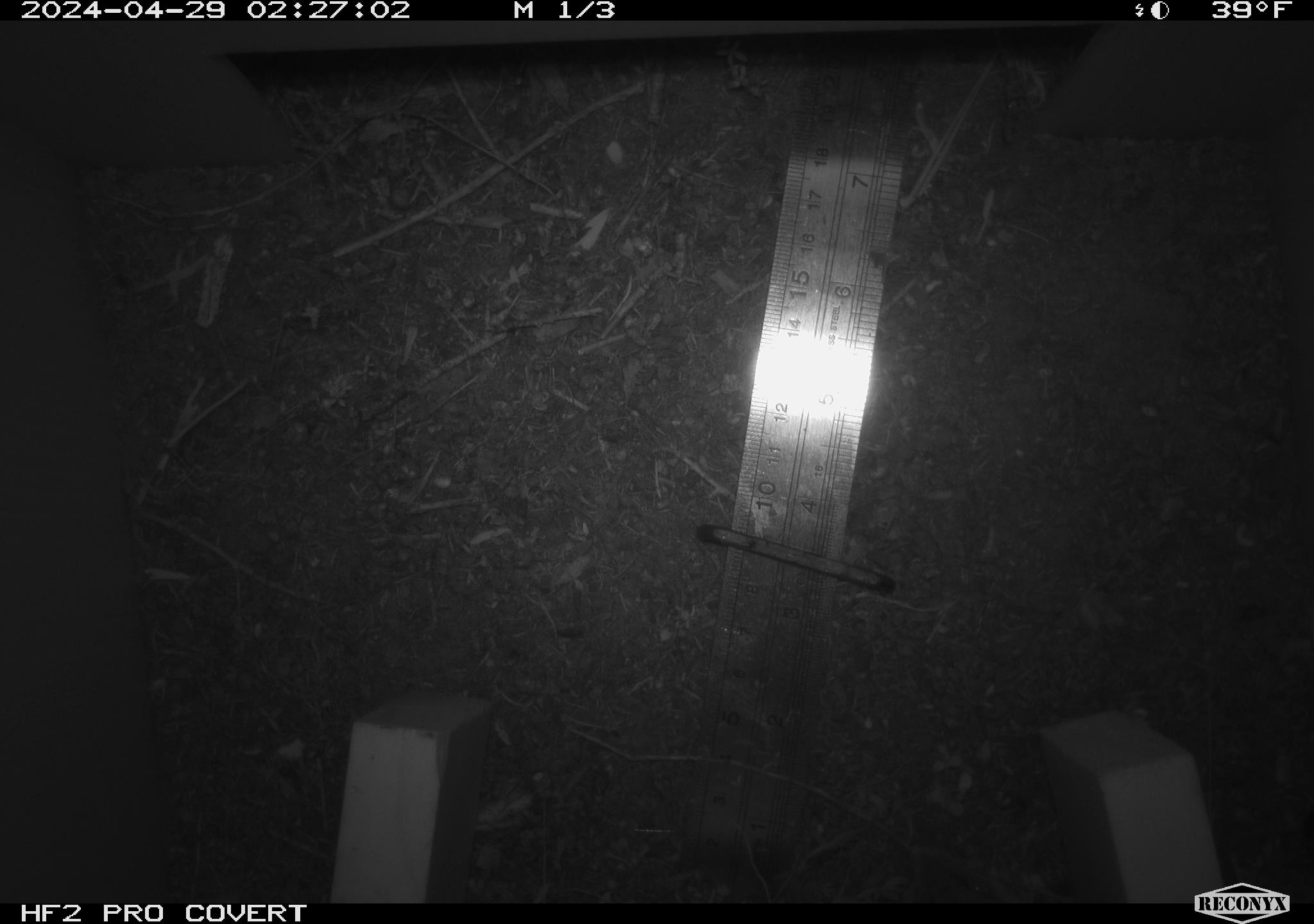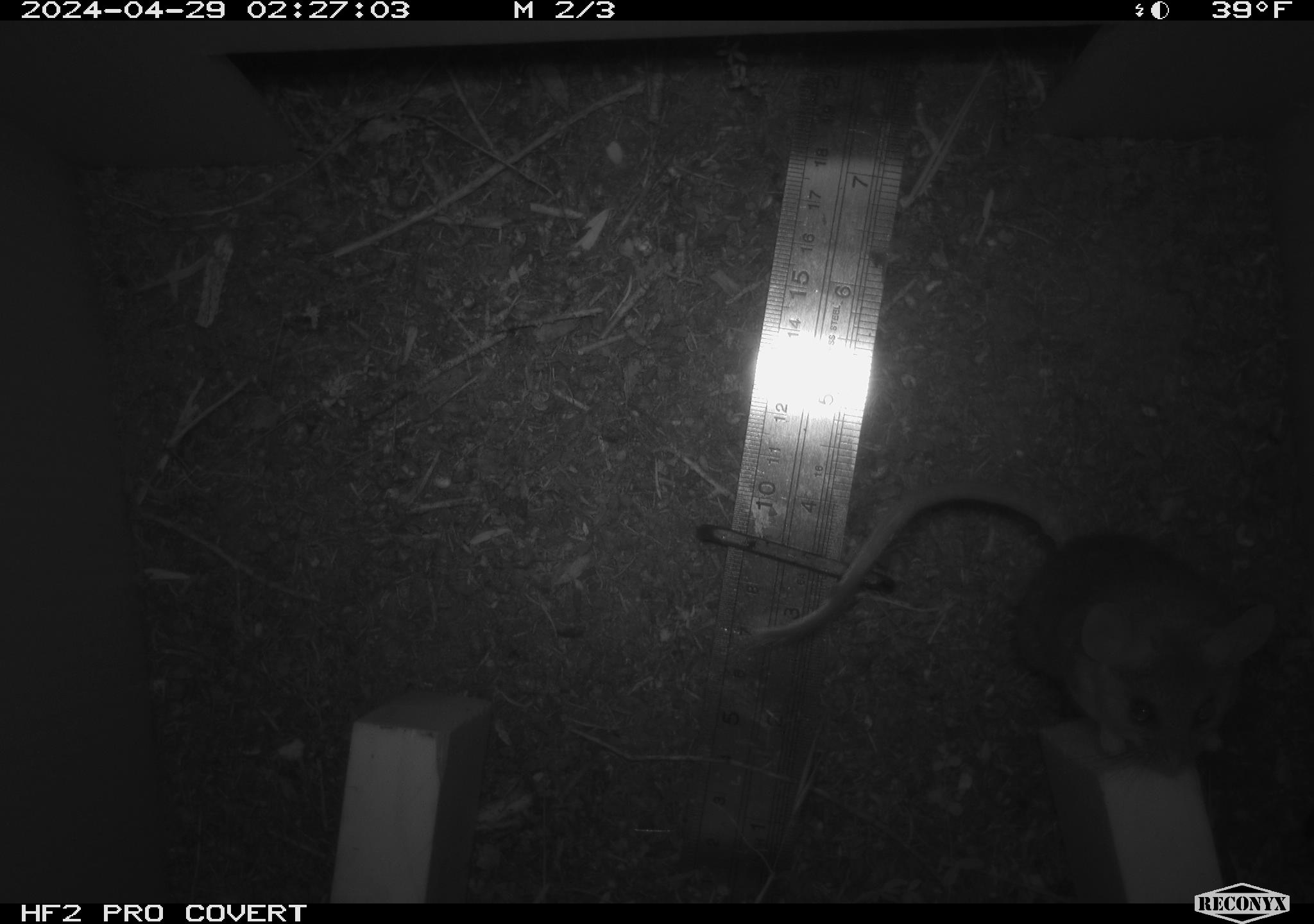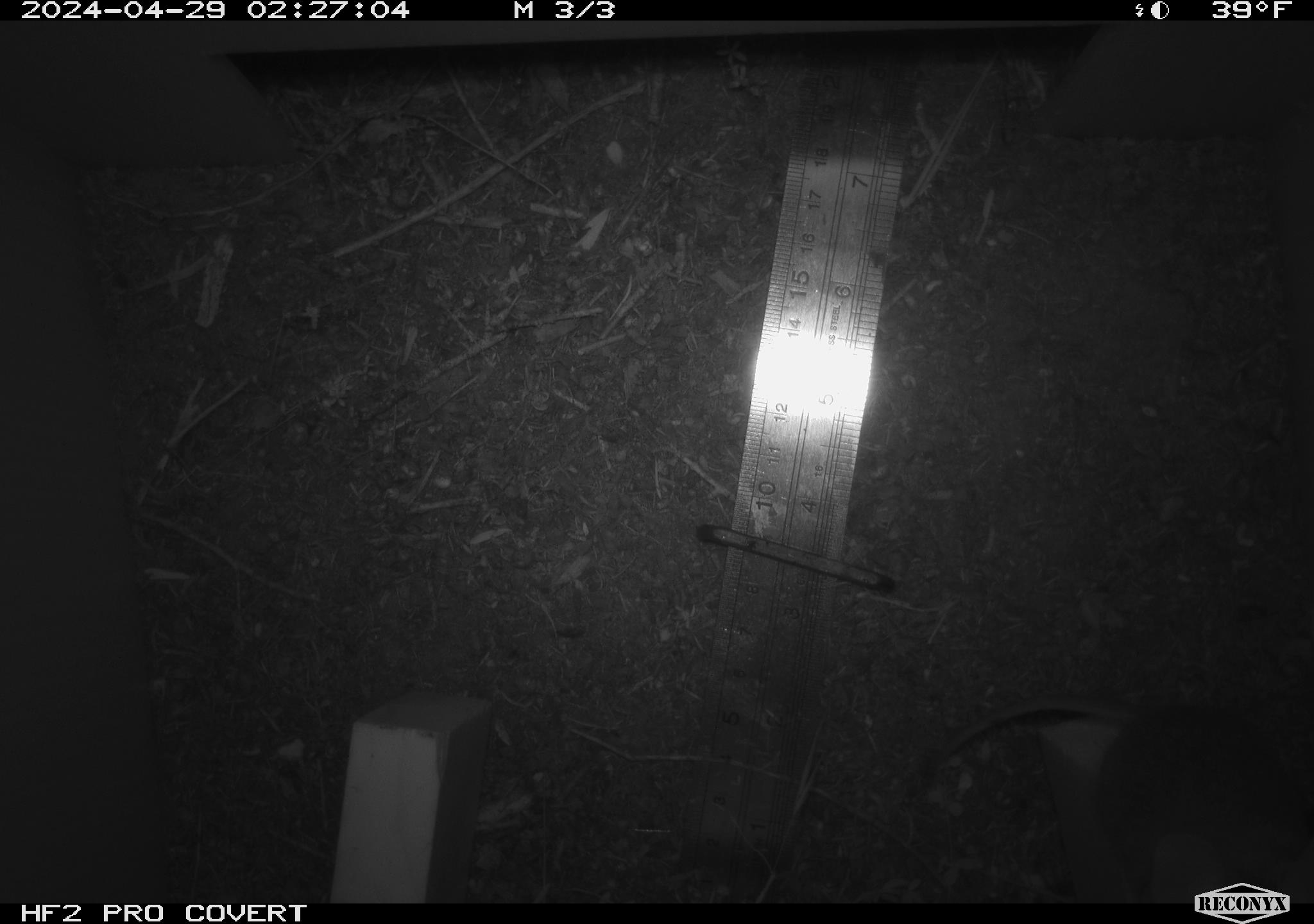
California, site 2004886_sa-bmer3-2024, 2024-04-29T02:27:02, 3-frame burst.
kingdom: Animalia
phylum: Chordata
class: Mammalia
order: Rodentia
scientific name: Rodentia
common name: mouse species